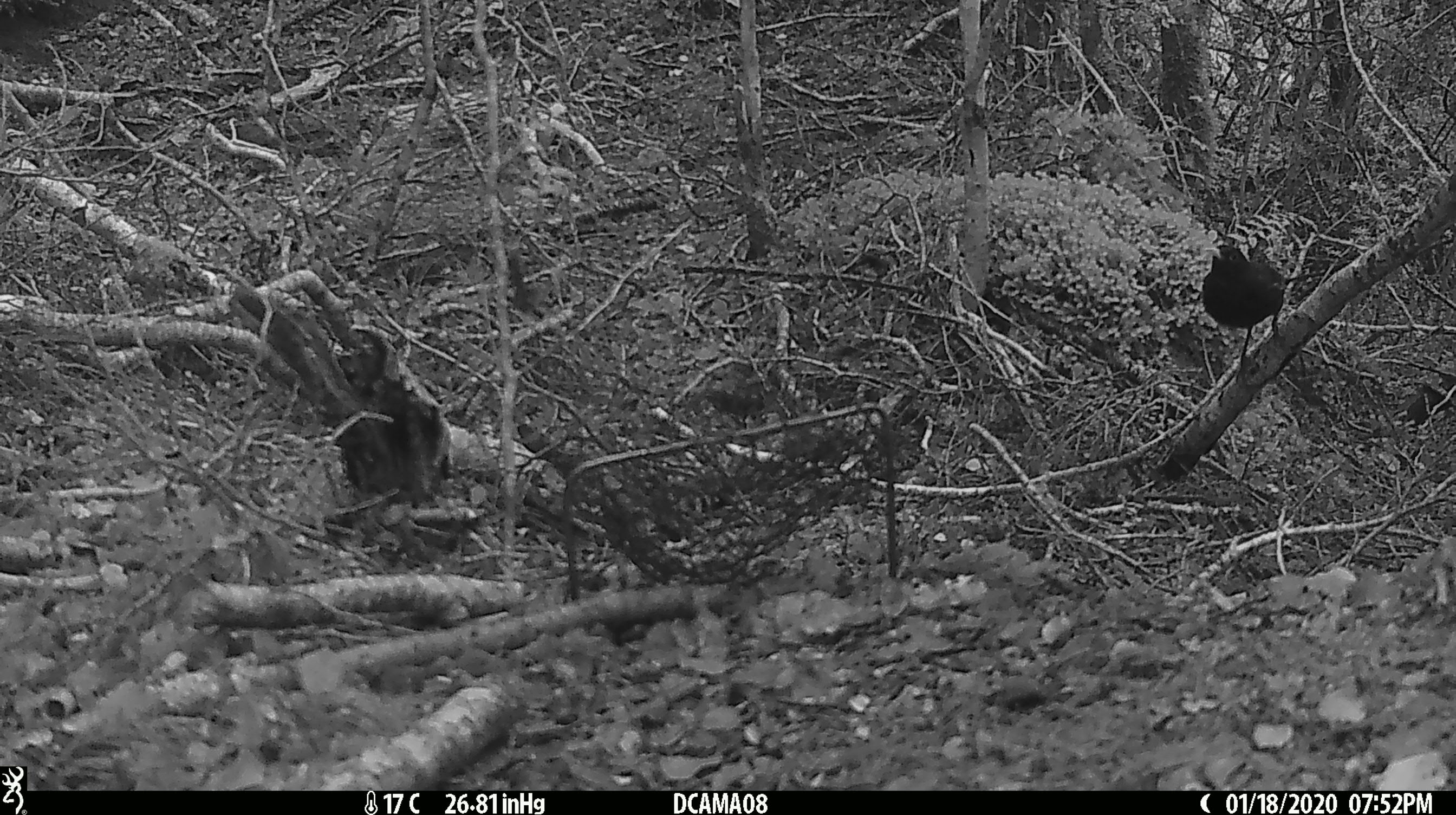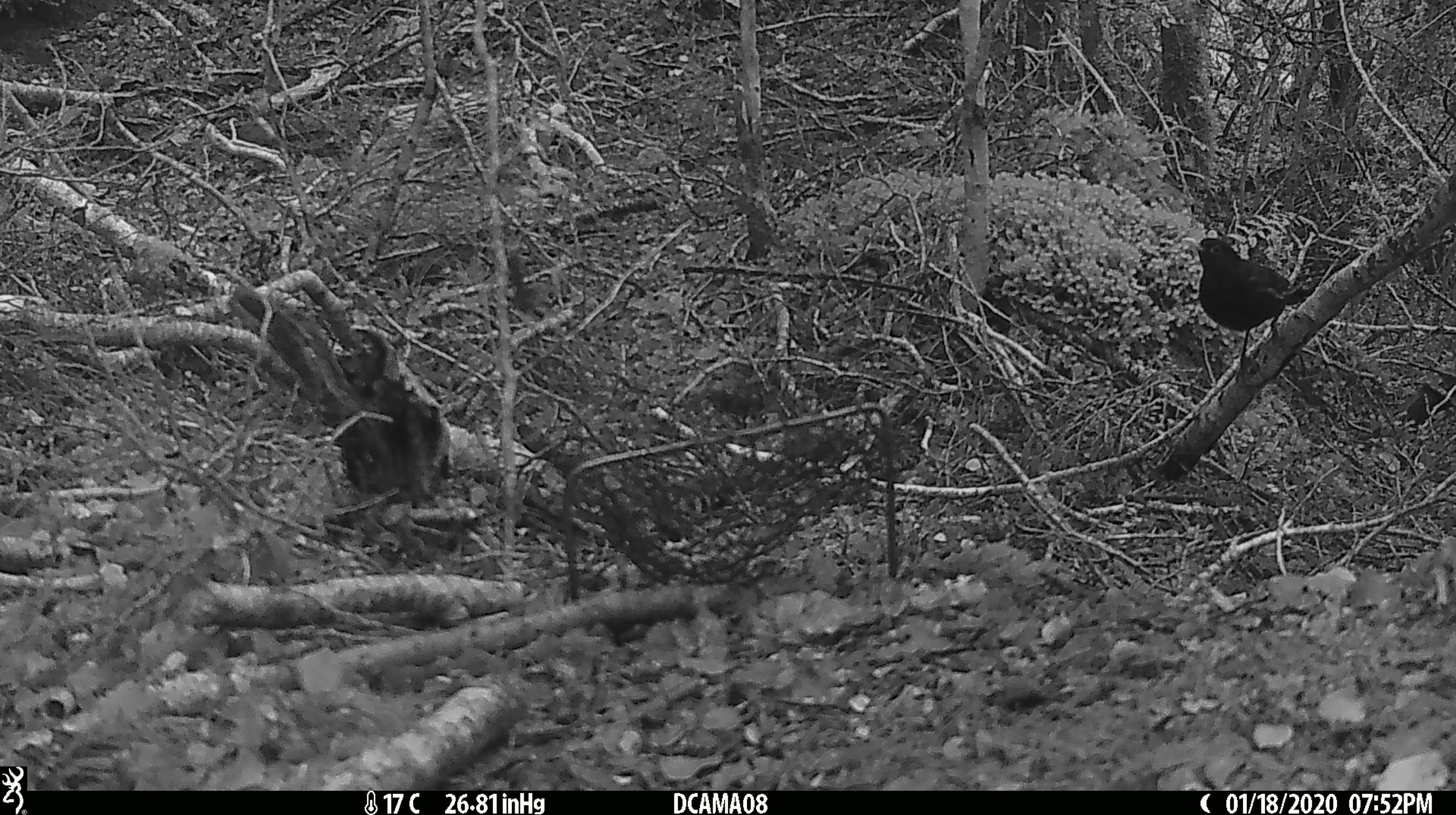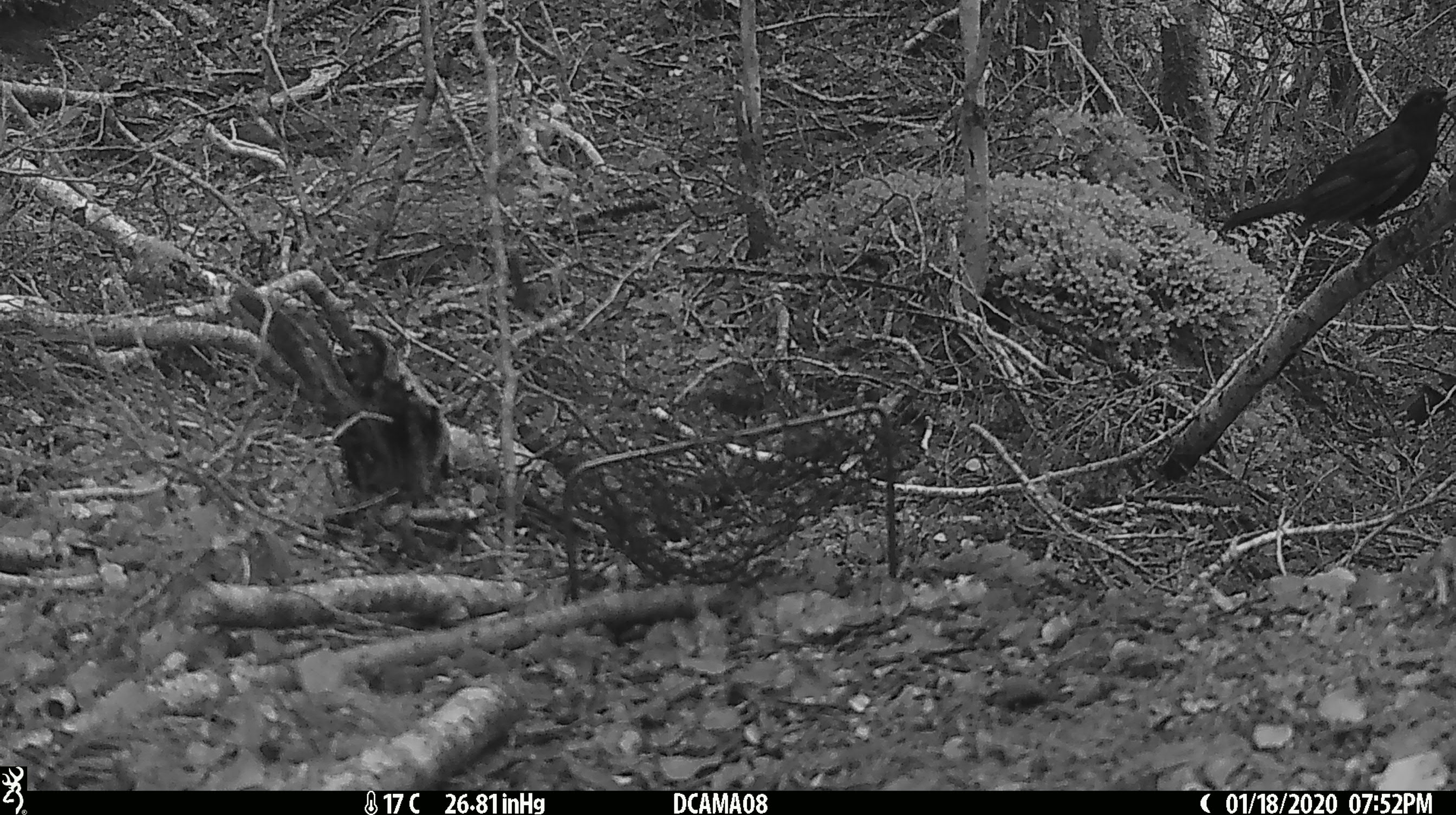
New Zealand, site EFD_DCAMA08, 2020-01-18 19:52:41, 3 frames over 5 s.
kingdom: Animalia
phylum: Chordata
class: Aves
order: Passeriformes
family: Turdidae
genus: Turdus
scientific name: Turdus merula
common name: eurasian blackbird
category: blackbird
Blackbird (eurasian blackbird) (Turdus merula).